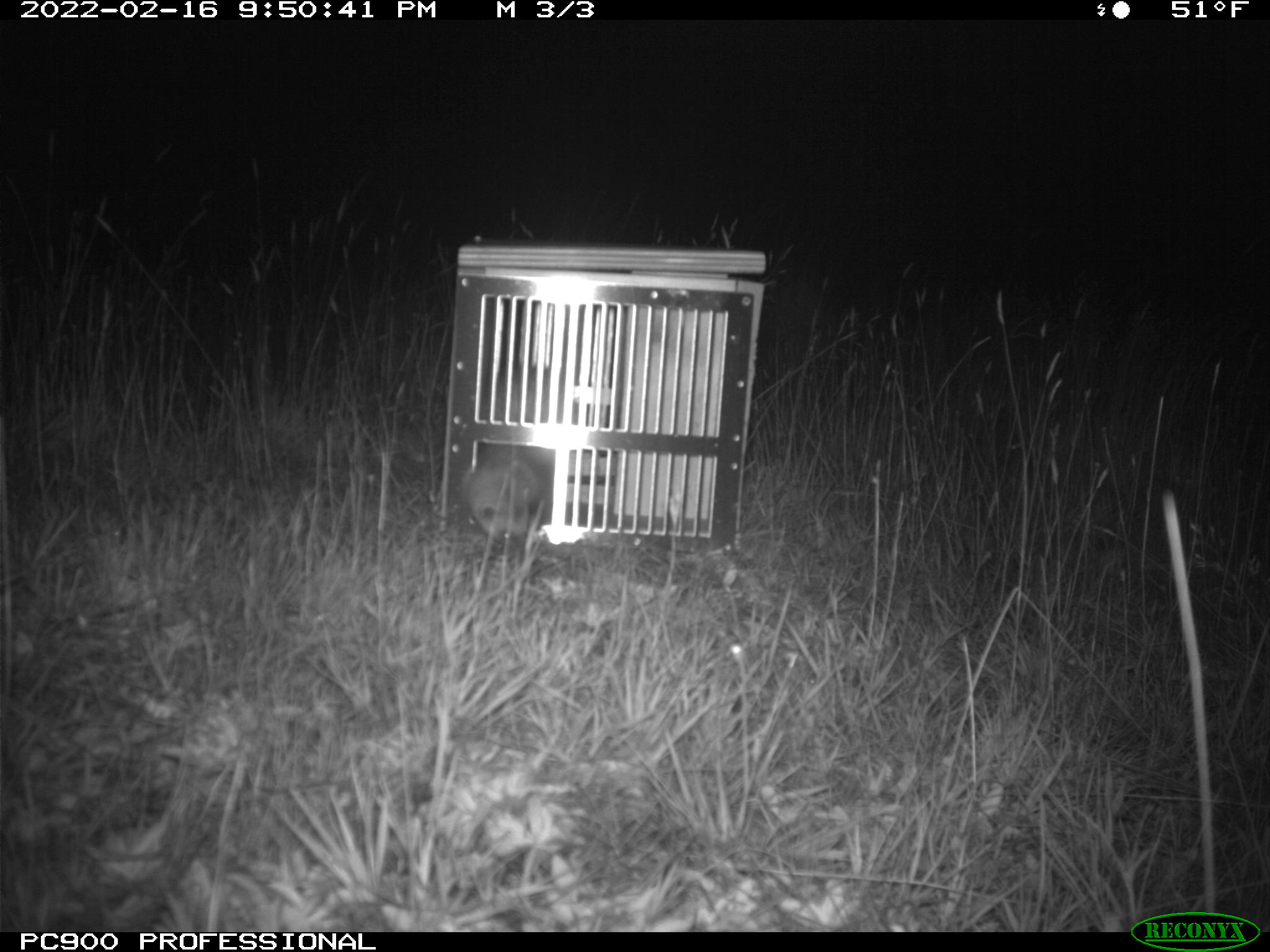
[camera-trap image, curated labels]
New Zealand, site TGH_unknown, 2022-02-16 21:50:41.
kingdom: Animalia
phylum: Chordata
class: Mammalia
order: Carnivora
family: Mustelidae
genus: Mustela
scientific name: Mustela furo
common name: ferret